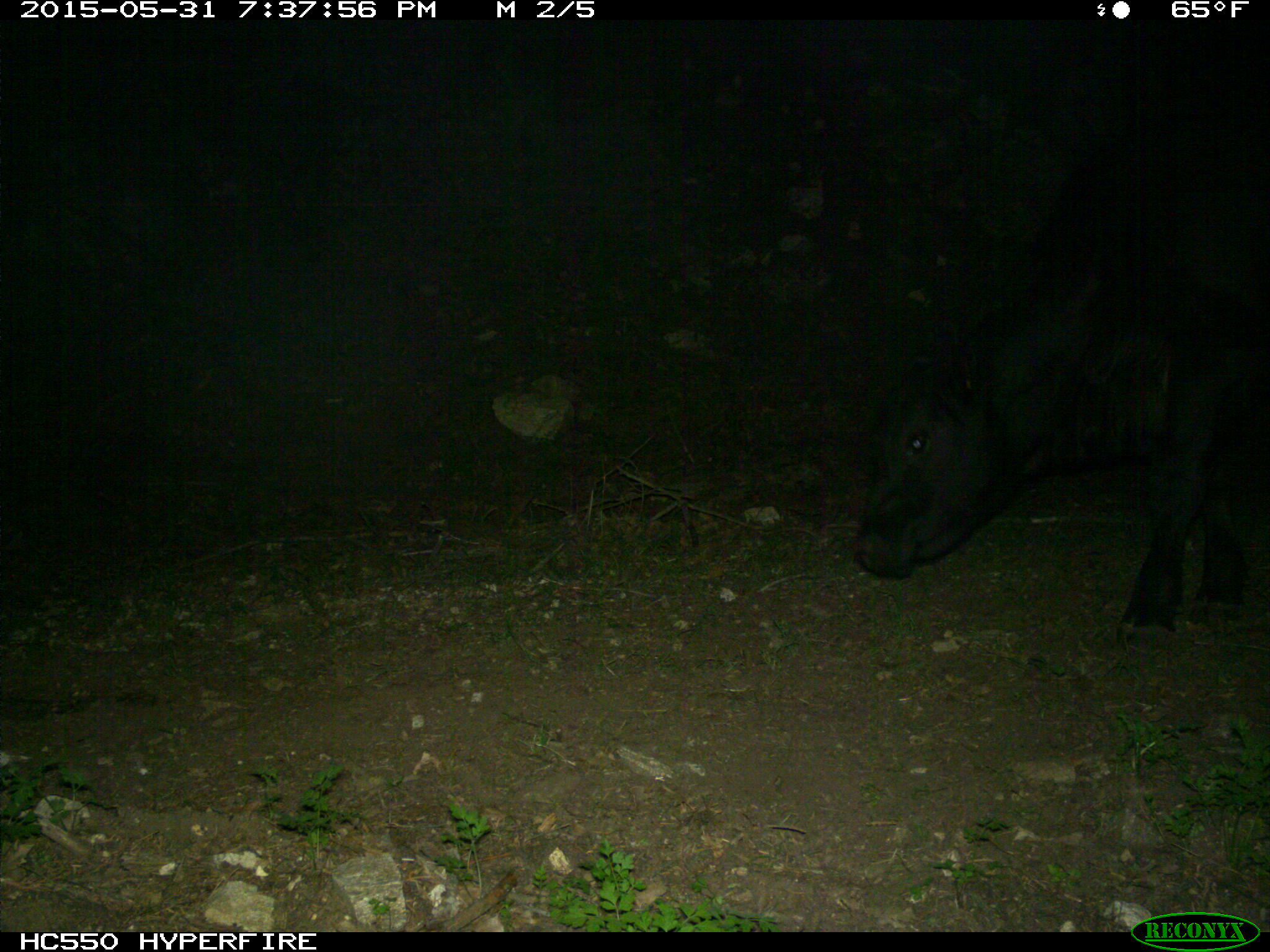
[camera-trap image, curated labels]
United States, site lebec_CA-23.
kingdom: Animalia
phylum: Chordata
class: Mammalia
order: Artiodactyla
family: Bovidae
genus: Bos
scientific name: Bos taurus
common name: domestic cow